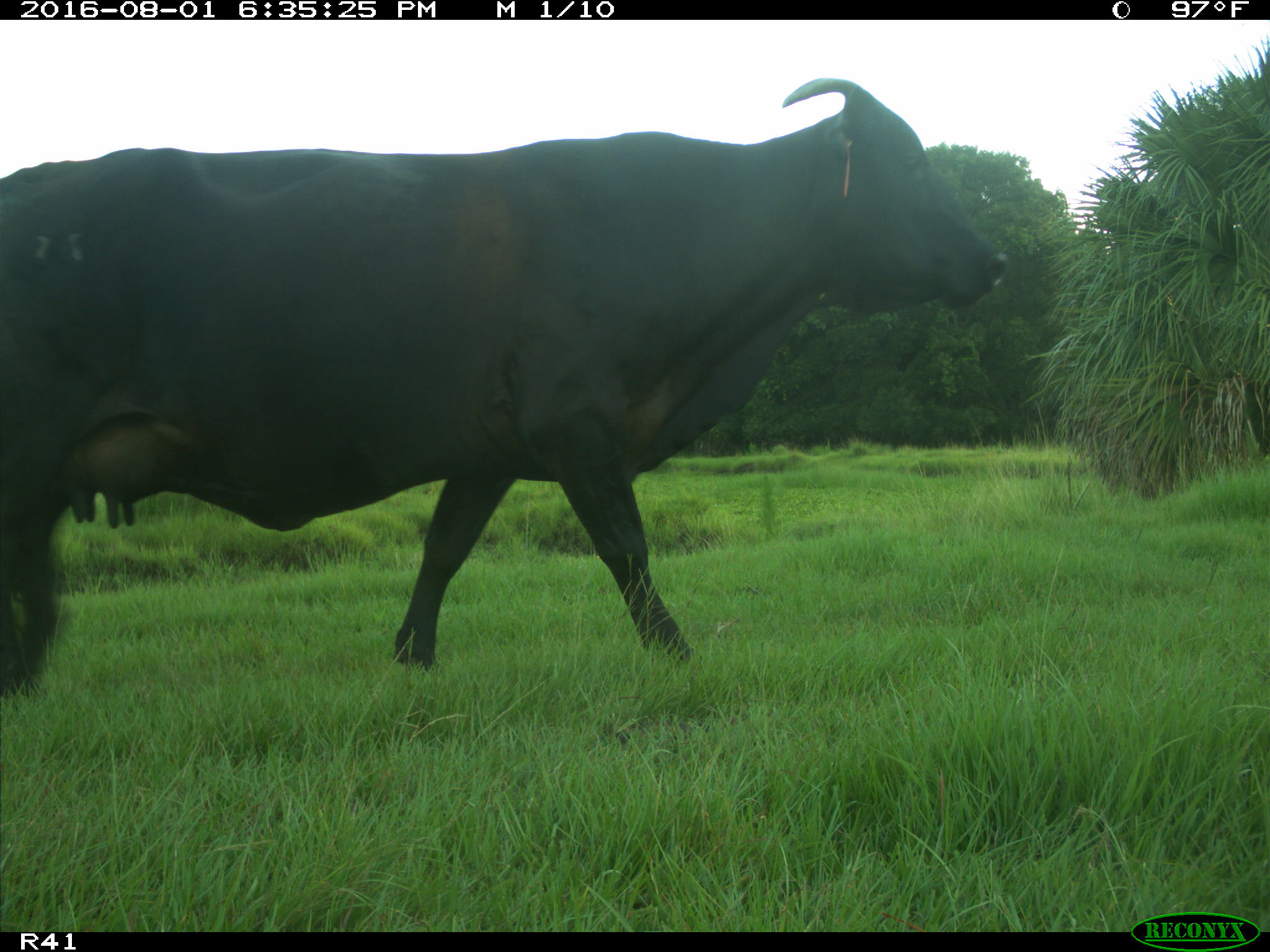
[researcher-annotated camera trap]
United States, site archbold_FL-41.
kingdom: Animalia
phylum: Chordata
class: Mammalia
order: Artiodactyla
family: Bovidae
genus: Bos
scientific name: Bos taurus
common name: domestic cow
Bos taurus (domestic cow).